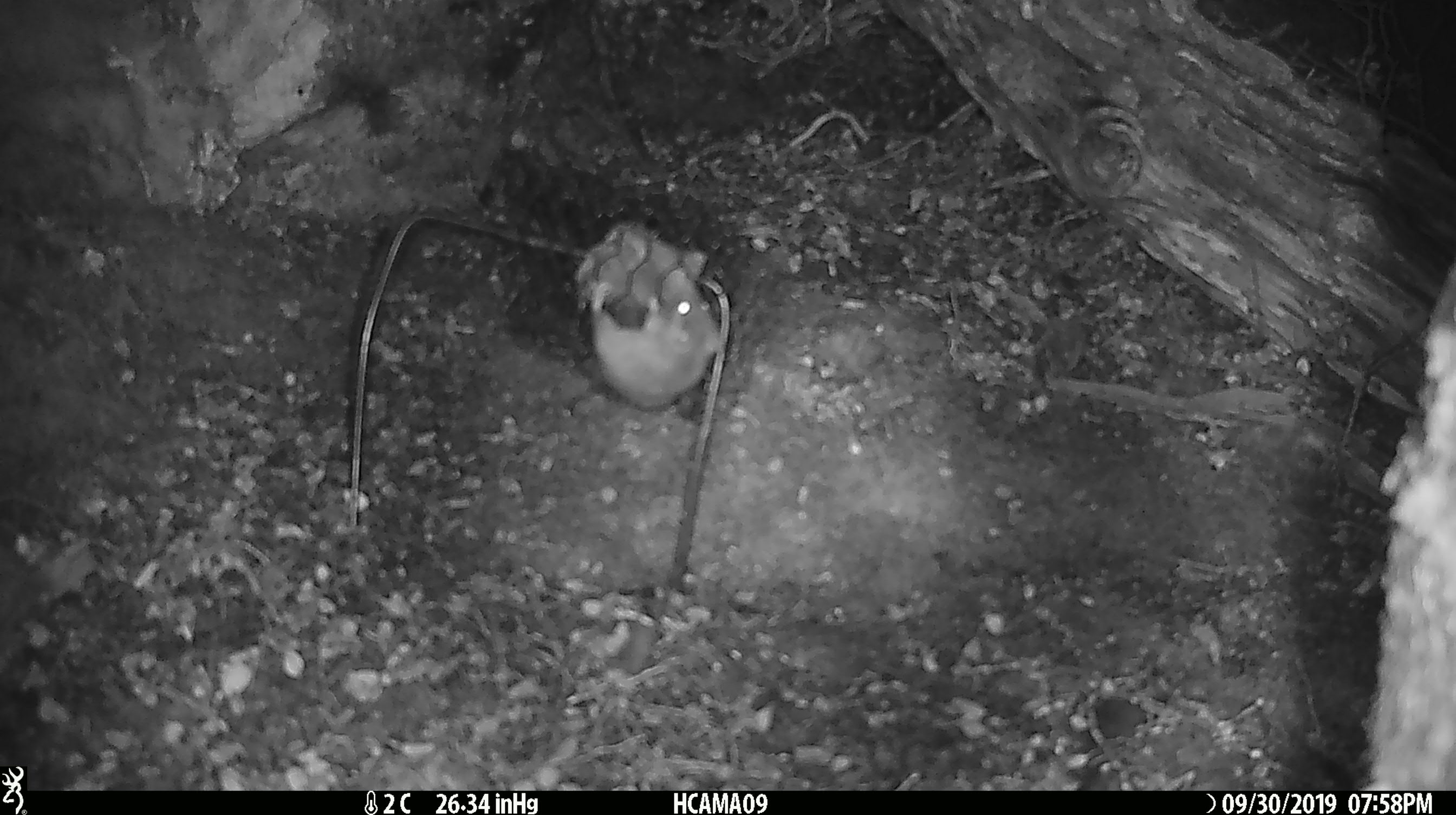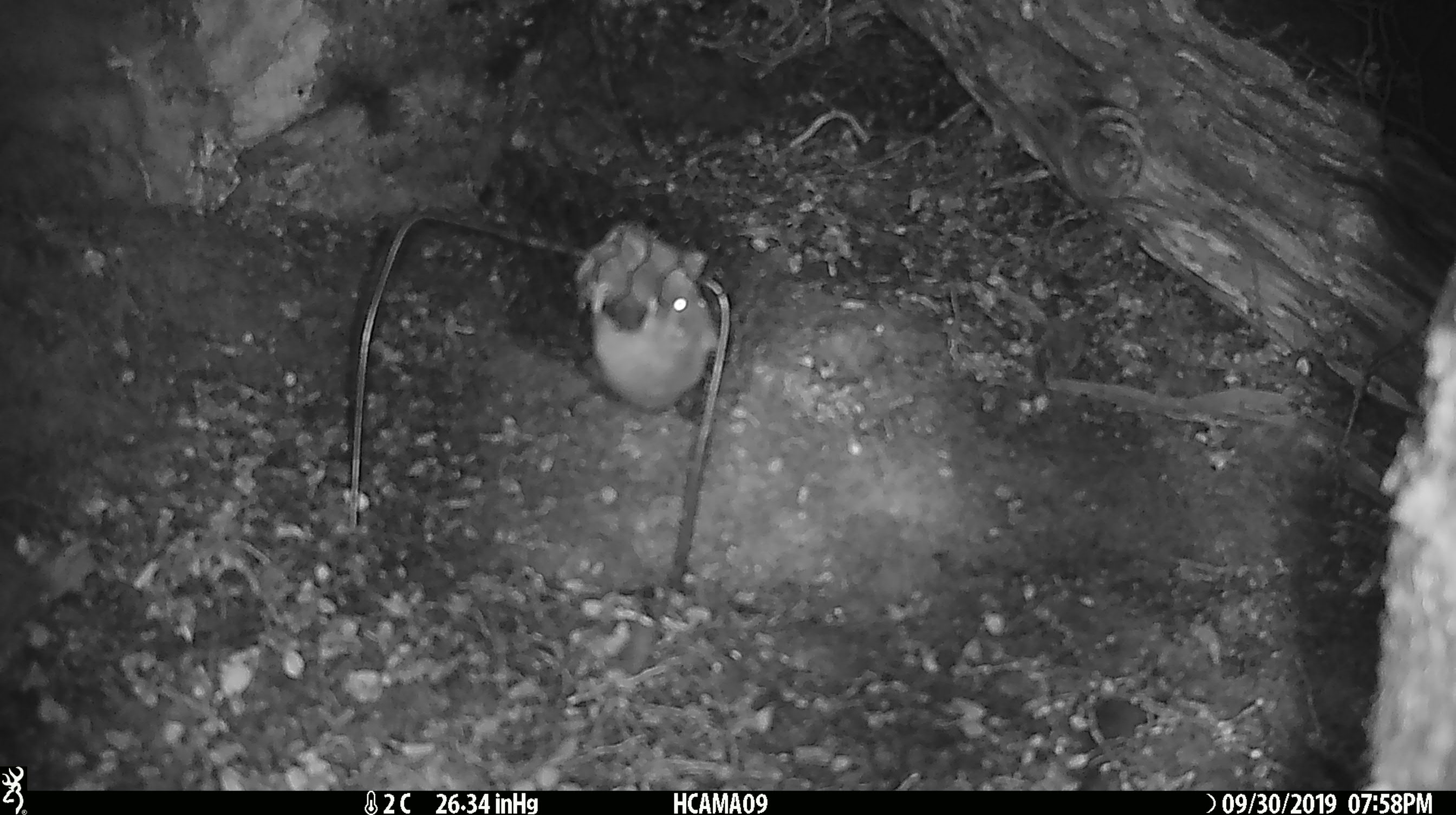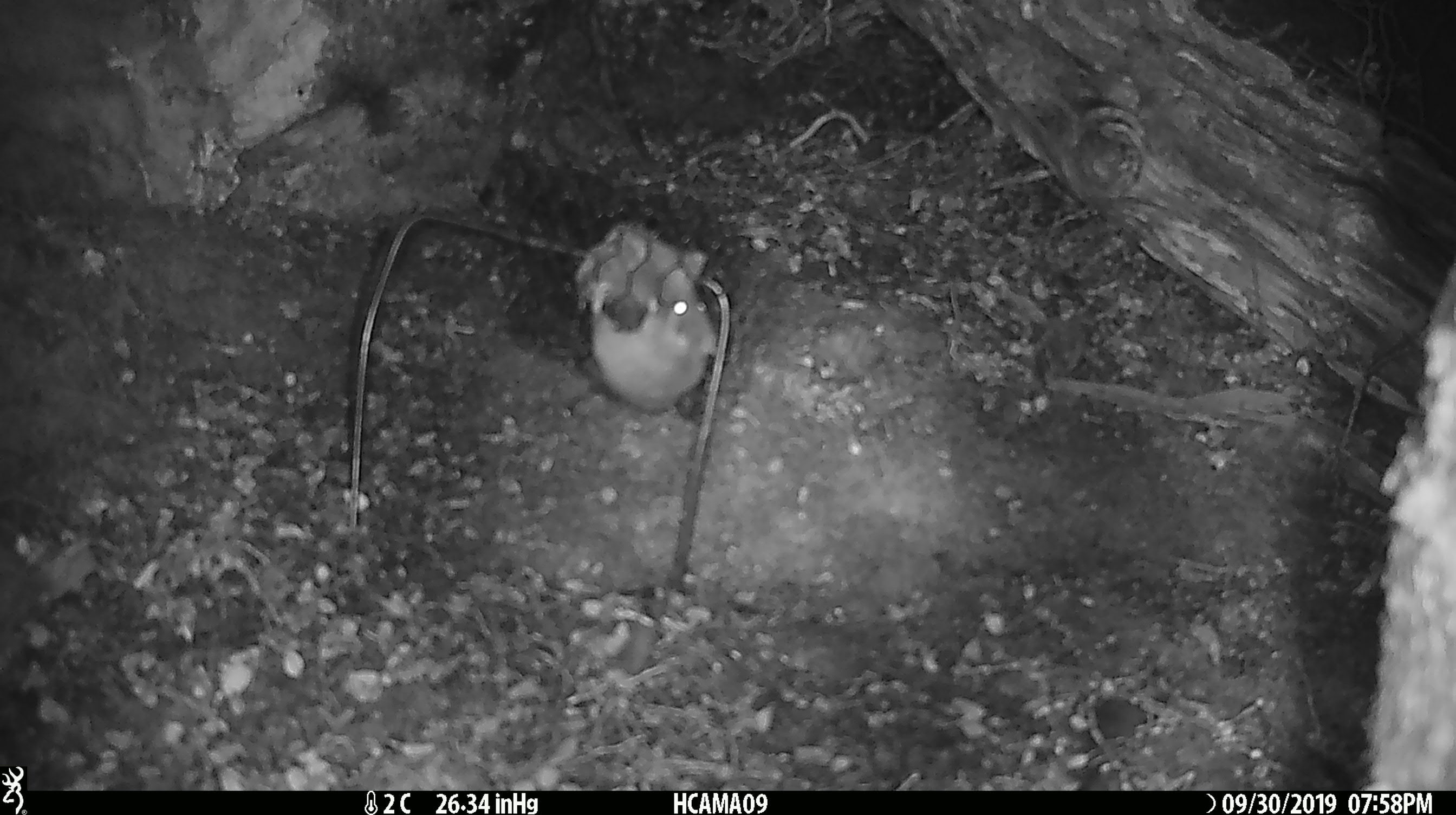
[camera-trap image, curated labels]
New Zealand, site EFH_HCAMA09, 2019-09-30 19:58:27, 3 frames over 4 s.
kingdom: Animalia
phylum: Chordata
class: Mammalia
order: Rodentia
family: Muridae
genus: Mus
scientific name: Mus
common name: mouse